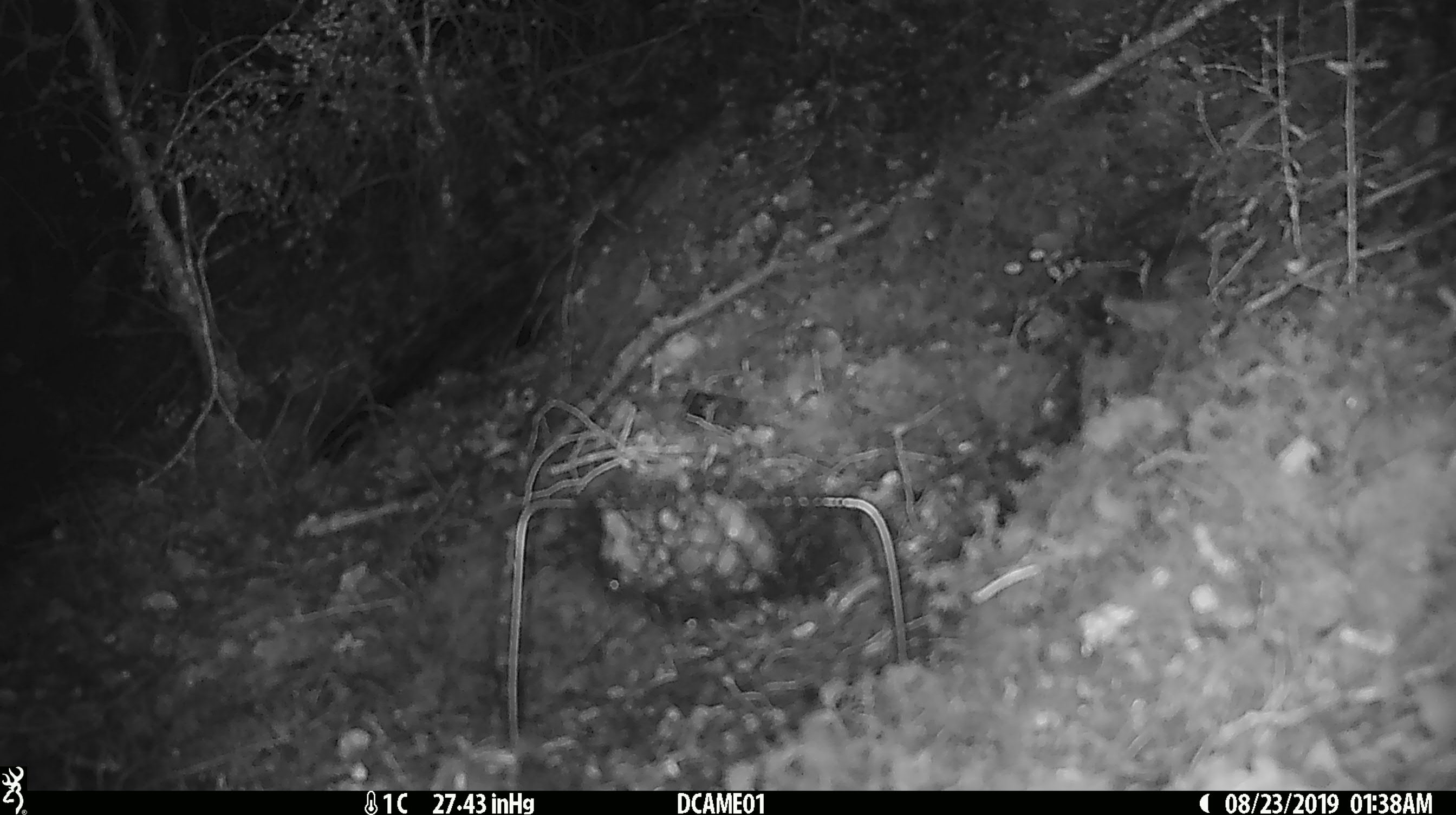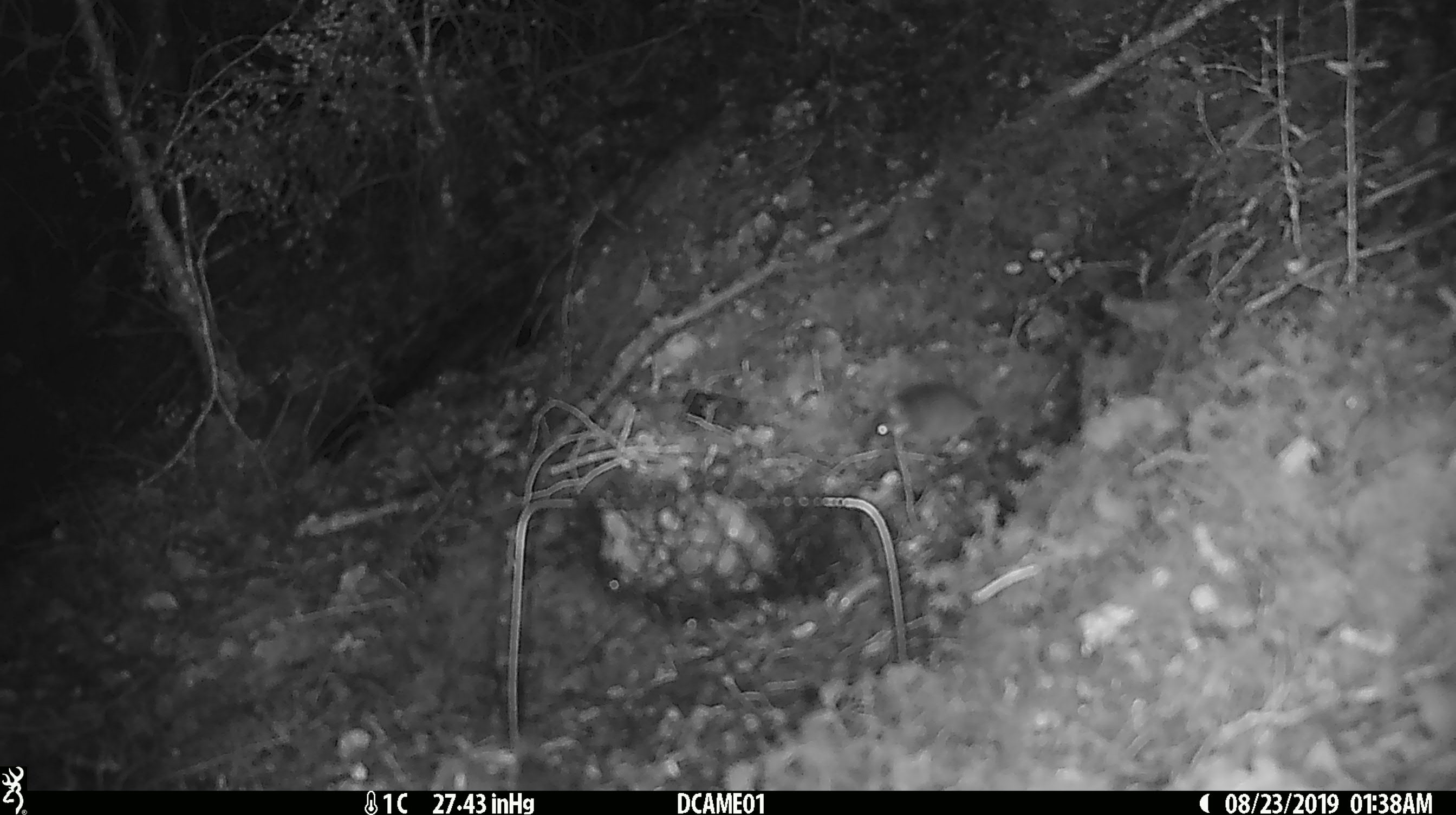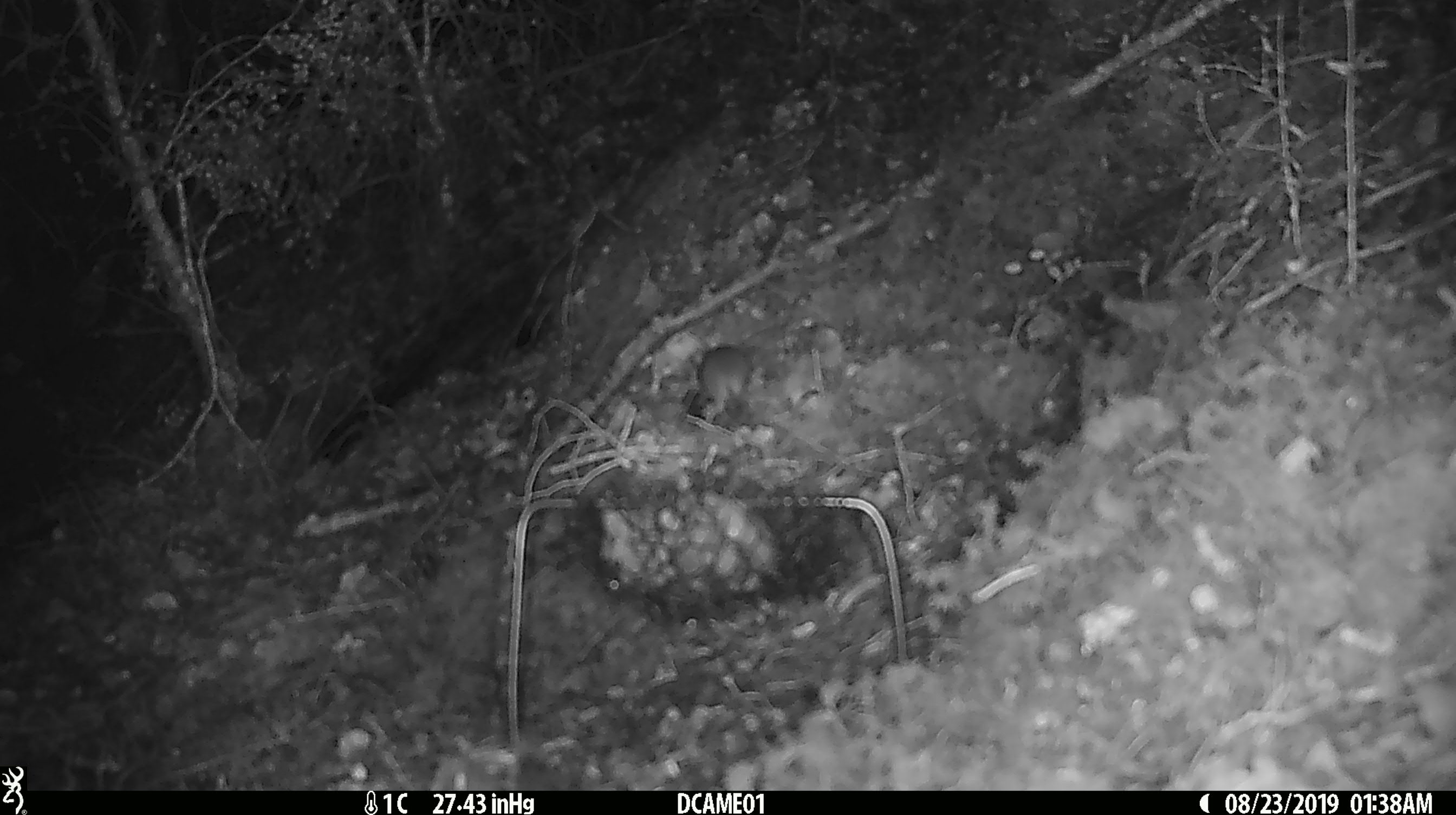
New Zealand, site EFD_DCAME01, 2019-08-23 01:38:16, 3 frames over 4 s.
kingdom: Animalia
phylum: Chordata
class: Mammalia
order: Rodentia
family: Muridae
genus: Mus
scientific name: Mus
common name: mouse